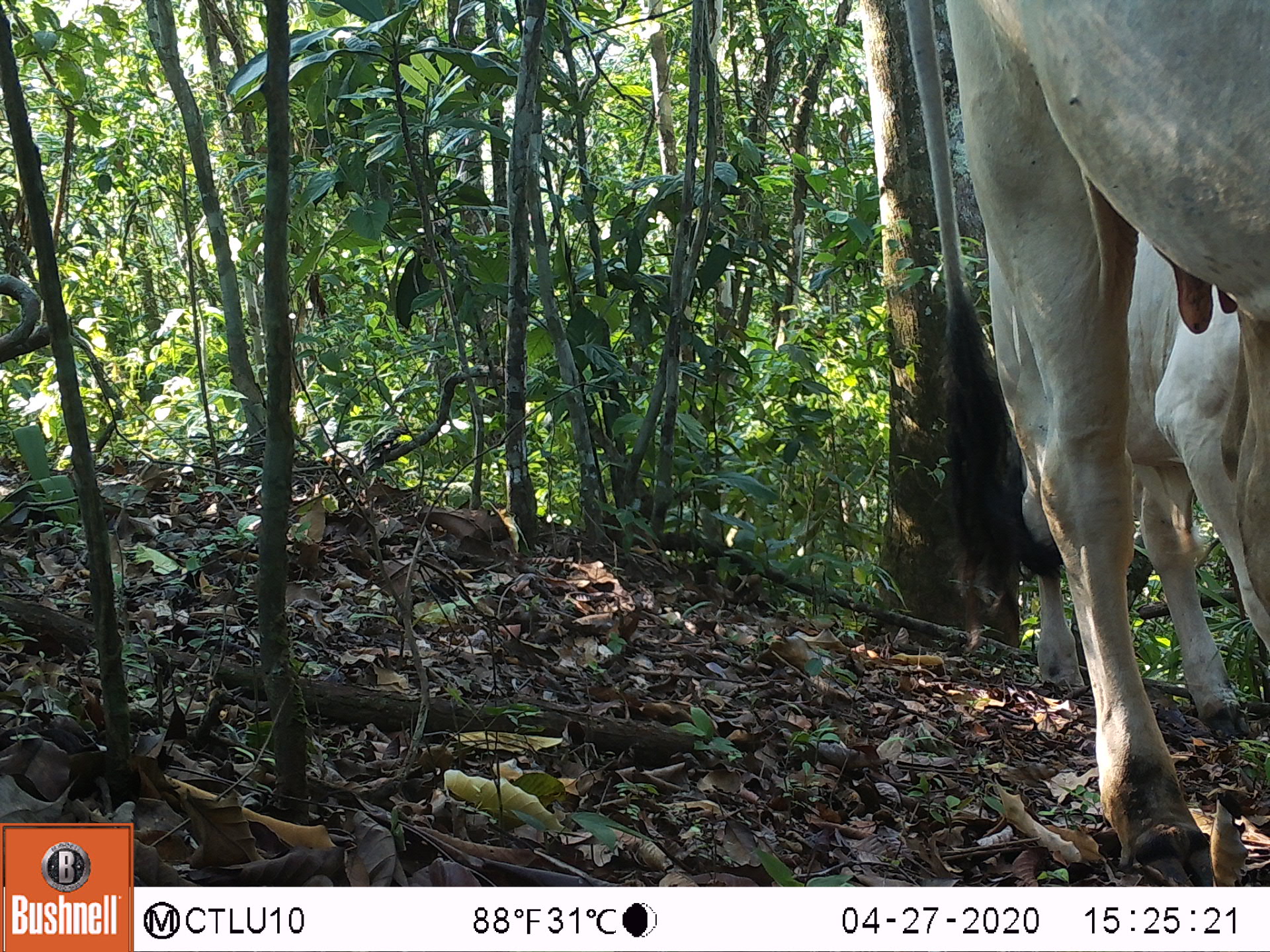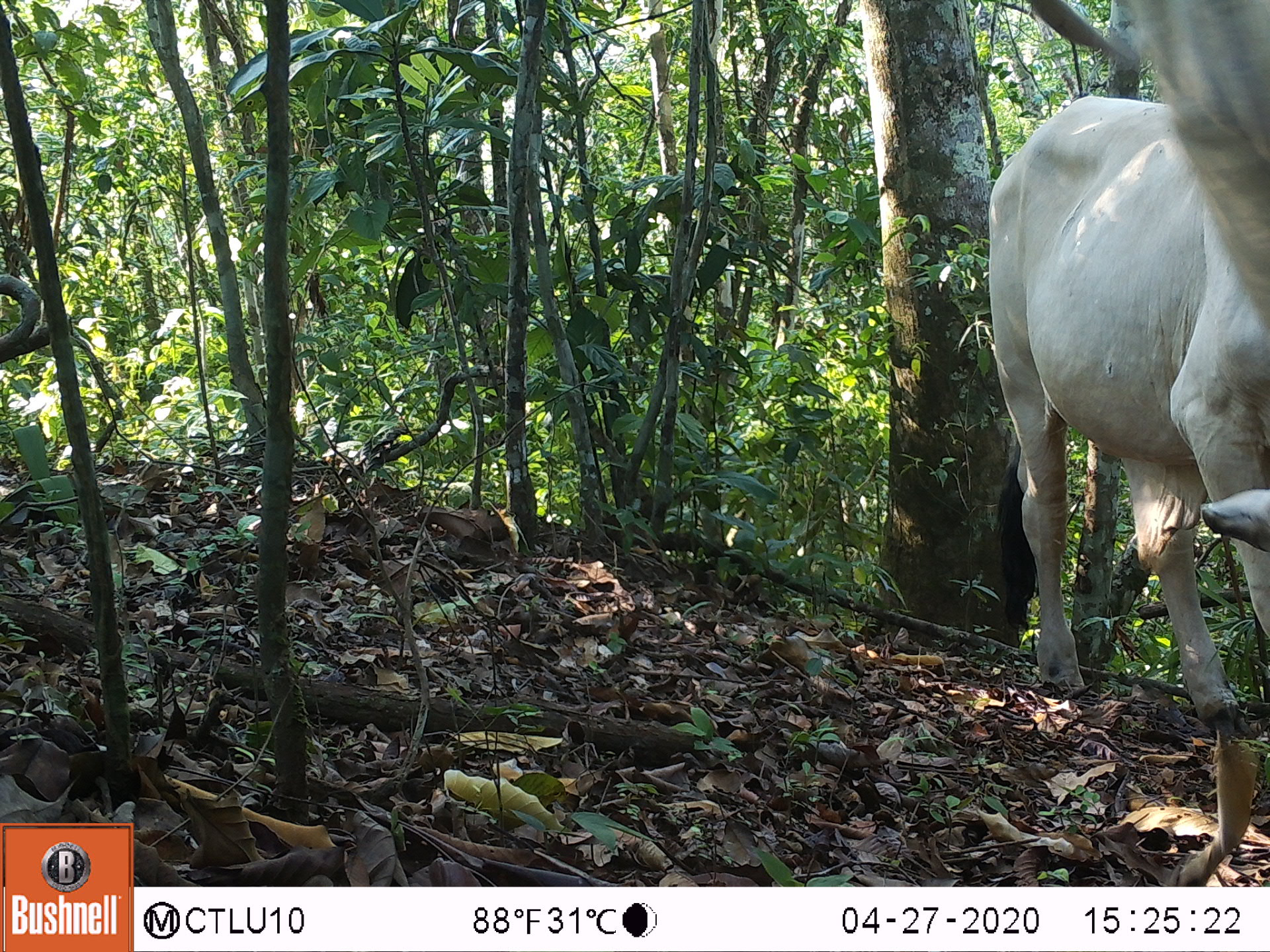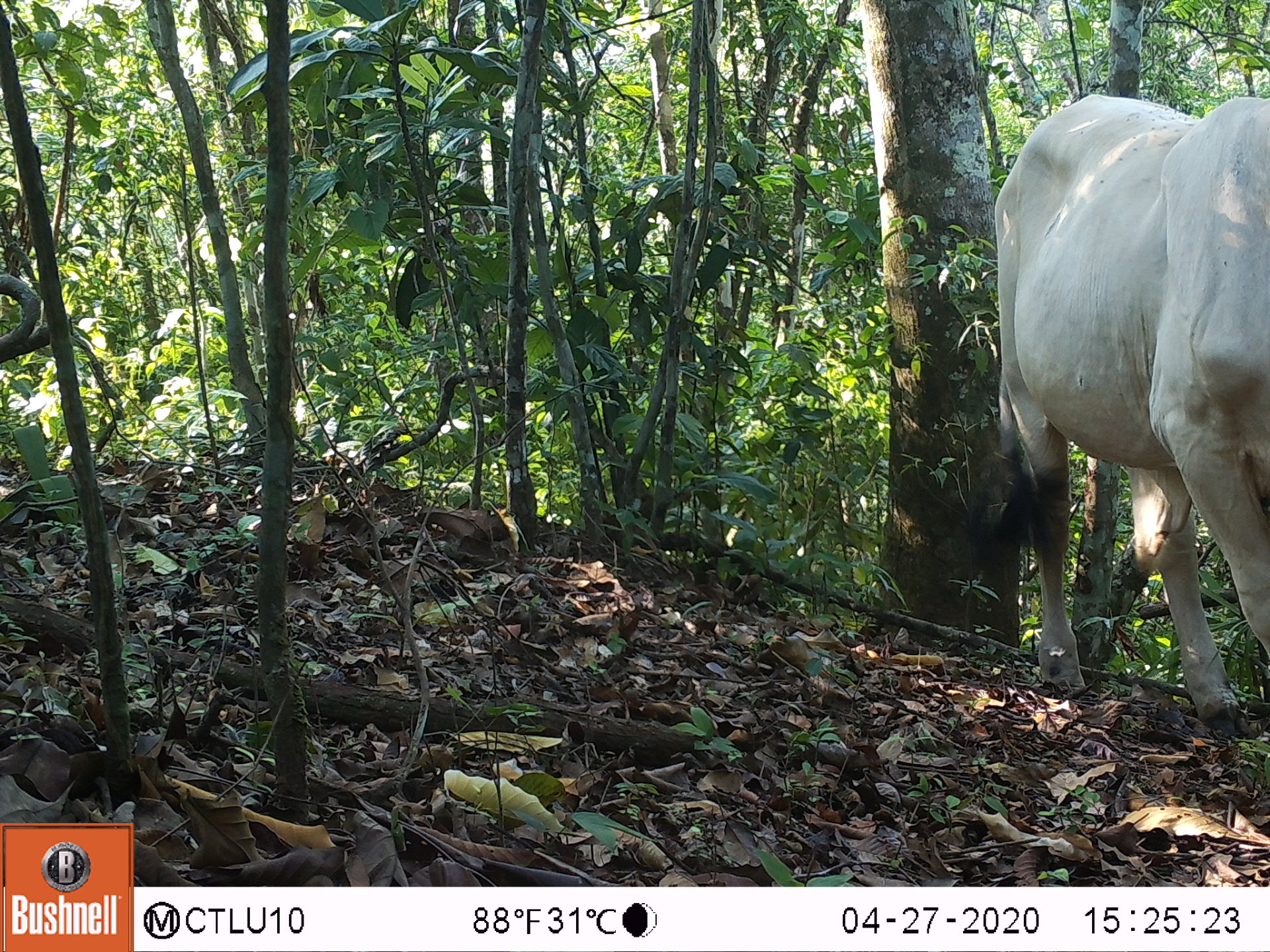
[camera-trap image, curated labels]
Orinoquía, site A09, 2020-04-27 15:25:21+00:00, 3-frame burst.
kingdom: Animalia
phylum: Chordata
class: Mammalia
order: Artiodactyla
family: Bovidae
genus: Bos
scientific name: Bos taurus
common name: cow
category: cattle